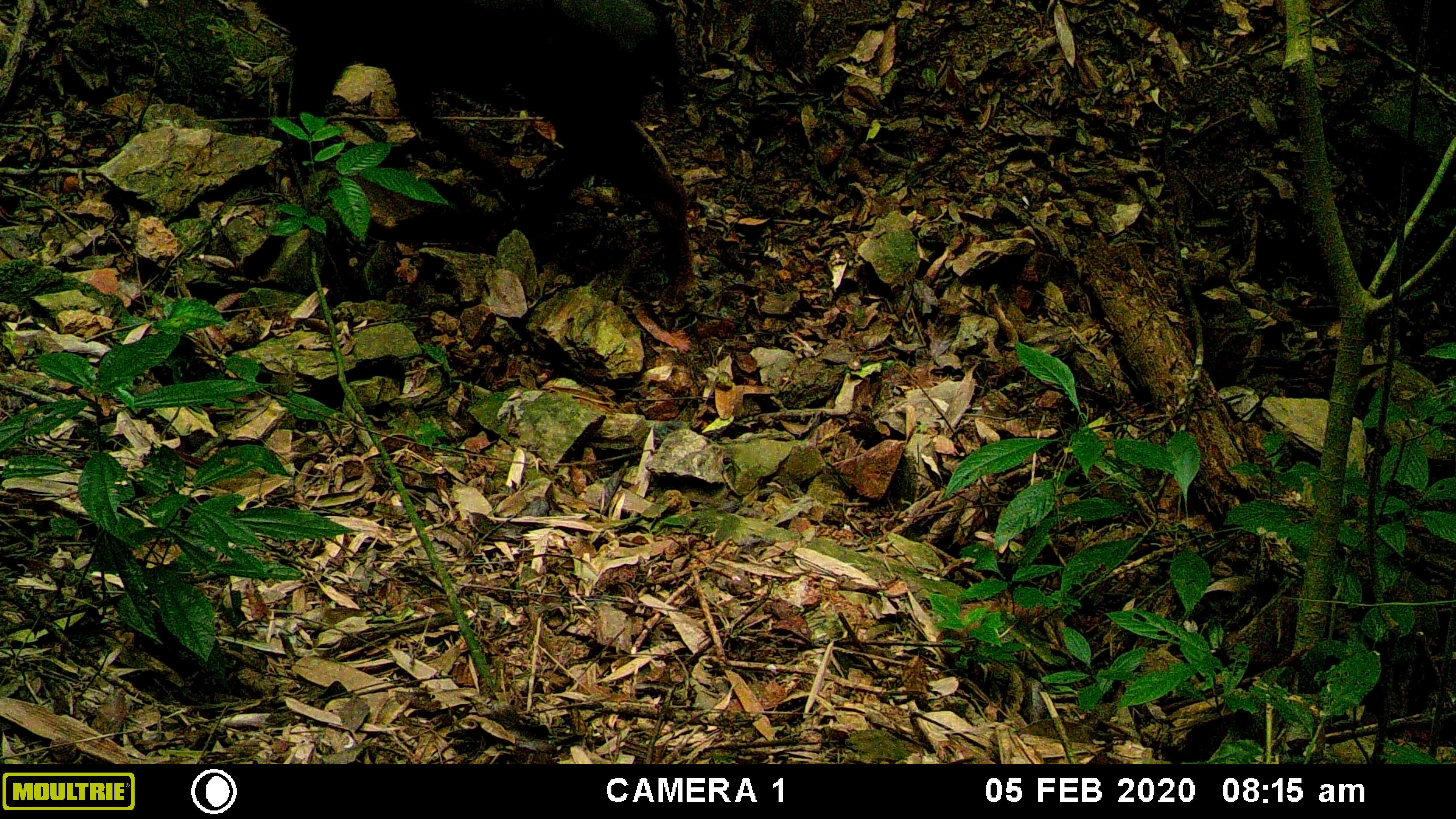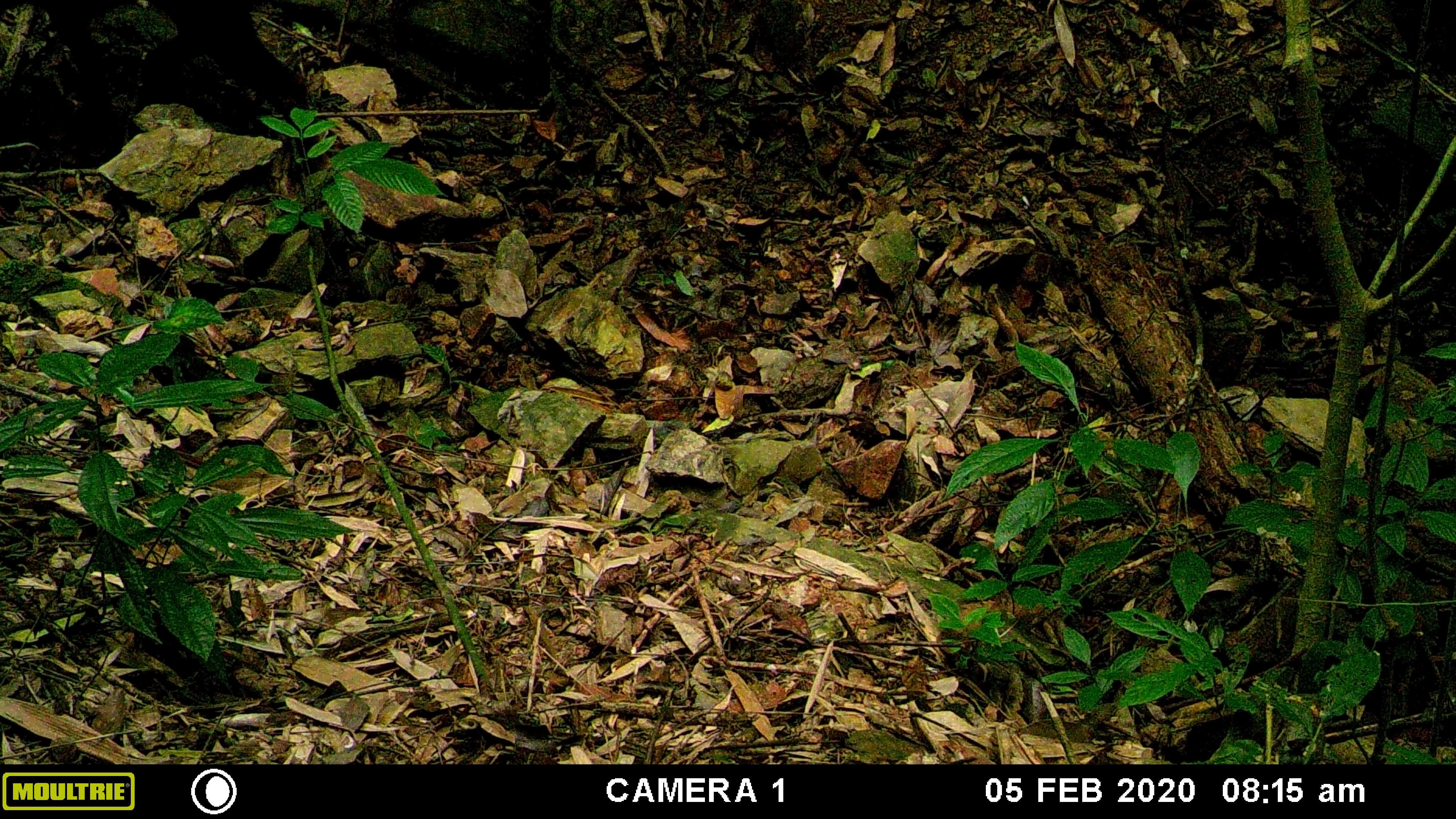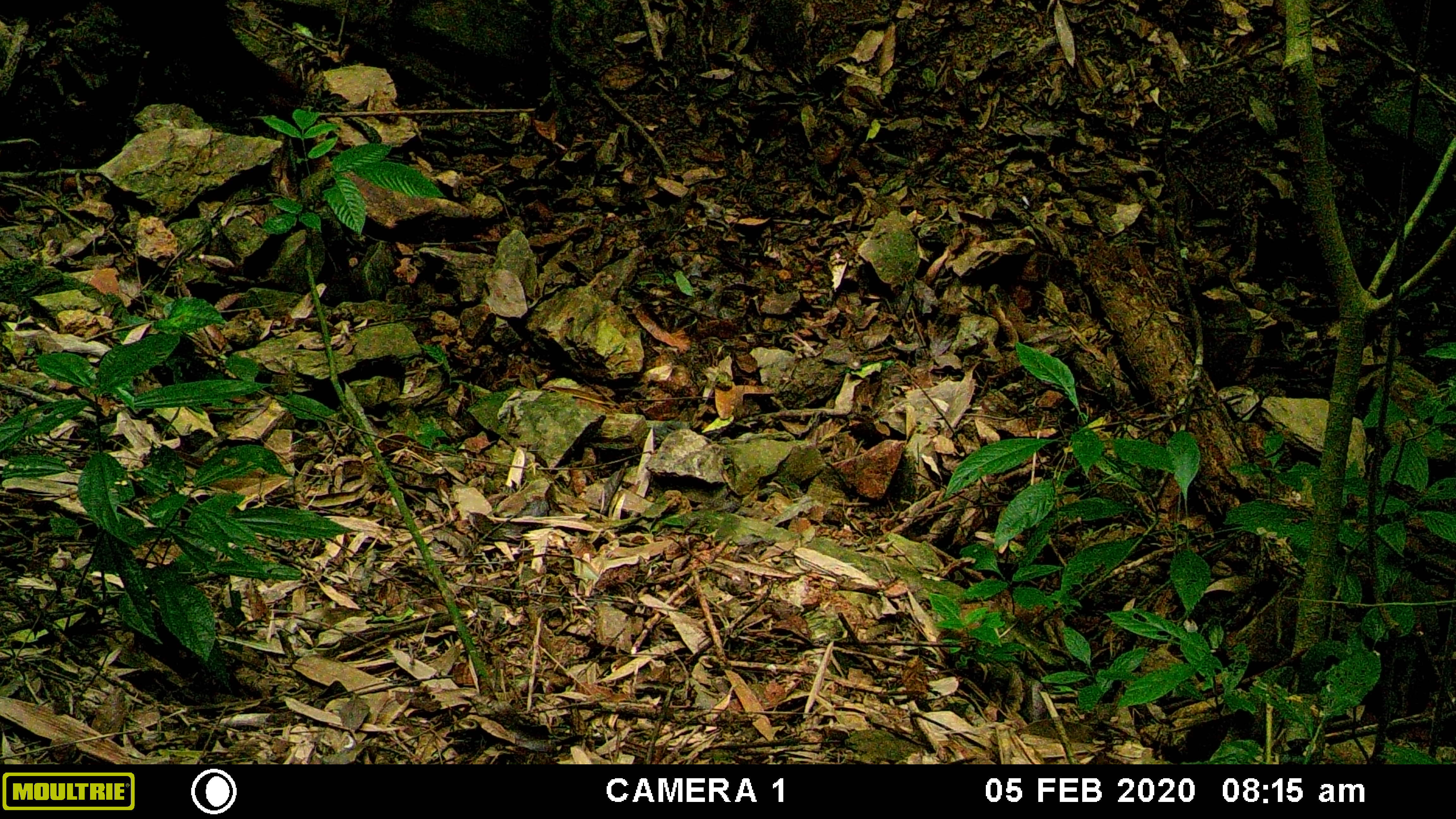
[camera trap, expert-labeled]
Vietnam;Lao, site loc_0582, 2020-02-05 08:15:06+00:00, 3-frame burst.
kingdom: Animalia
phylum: Chordata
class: Mammalia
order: Artiodactyla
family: Bovidae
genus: Capricornis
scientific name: Capricornis sumatraensis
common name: chinese serow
Chinese serow (Capricornis sumatraensis). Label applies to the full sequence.